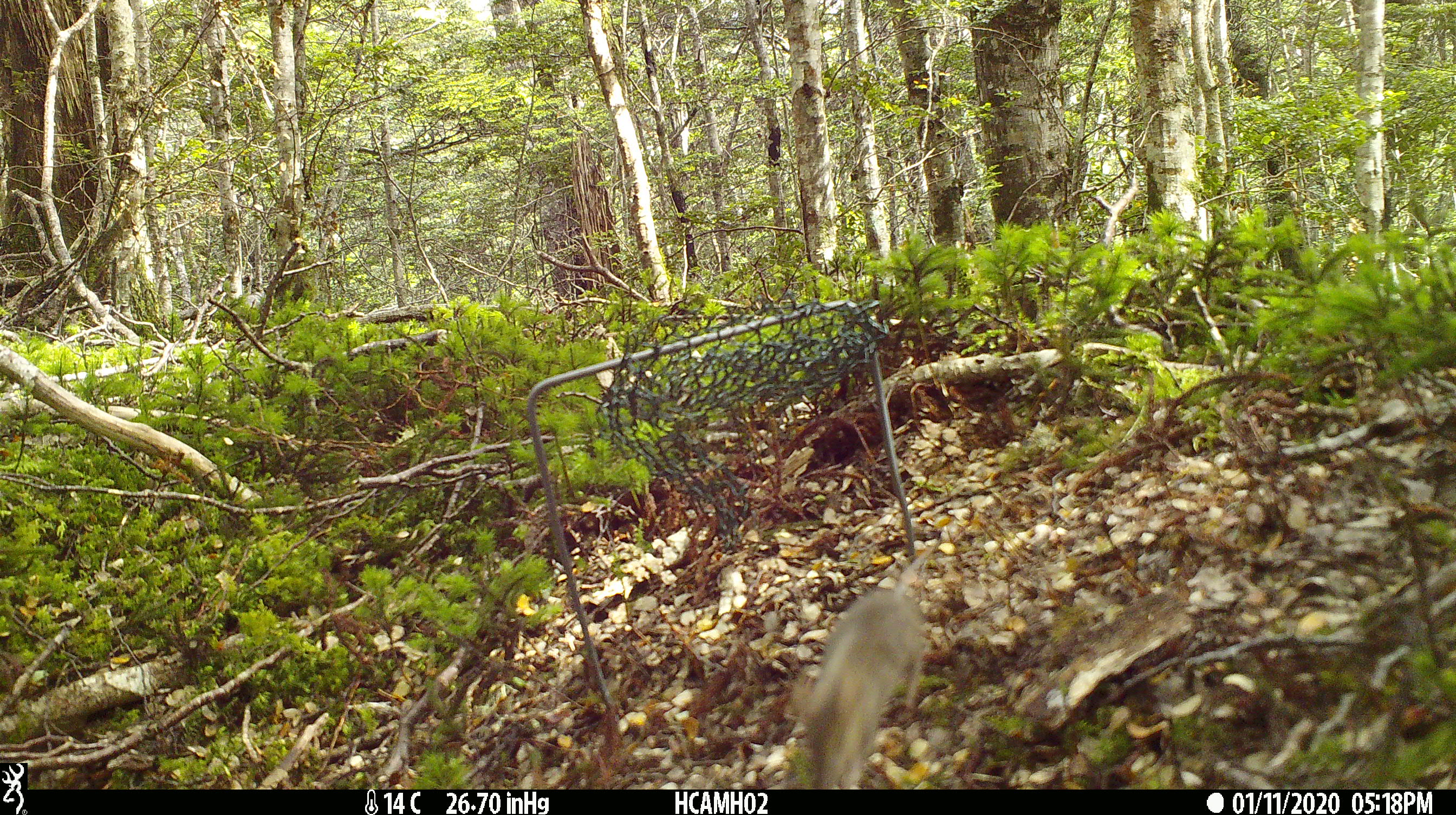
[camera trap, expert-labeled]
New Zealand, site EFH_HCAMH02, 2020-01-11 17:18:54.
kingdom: Animalia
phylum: Chordata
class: Mammalia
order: Rodentia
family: Muridae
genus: Mus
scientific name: Mus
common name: mouse